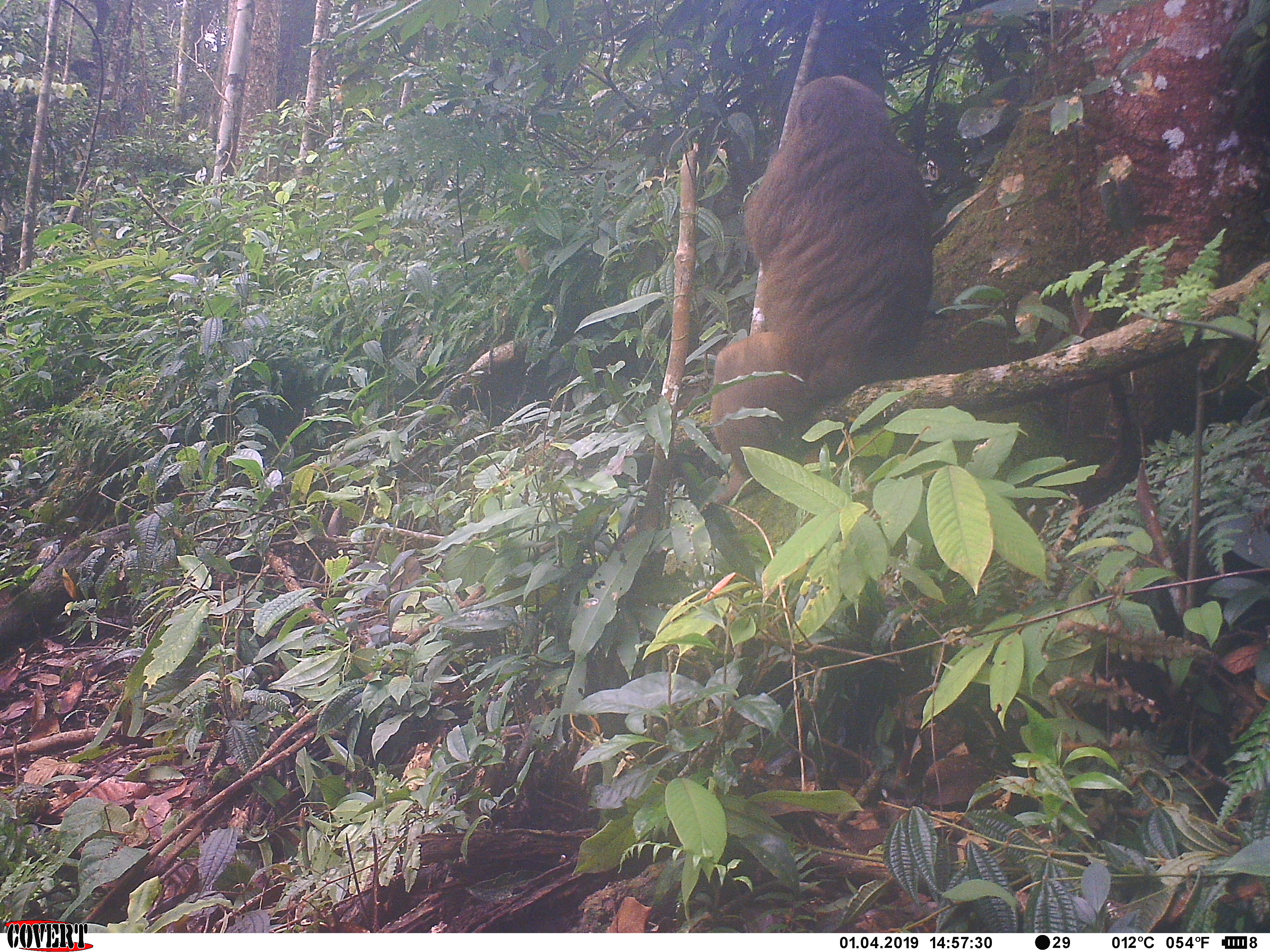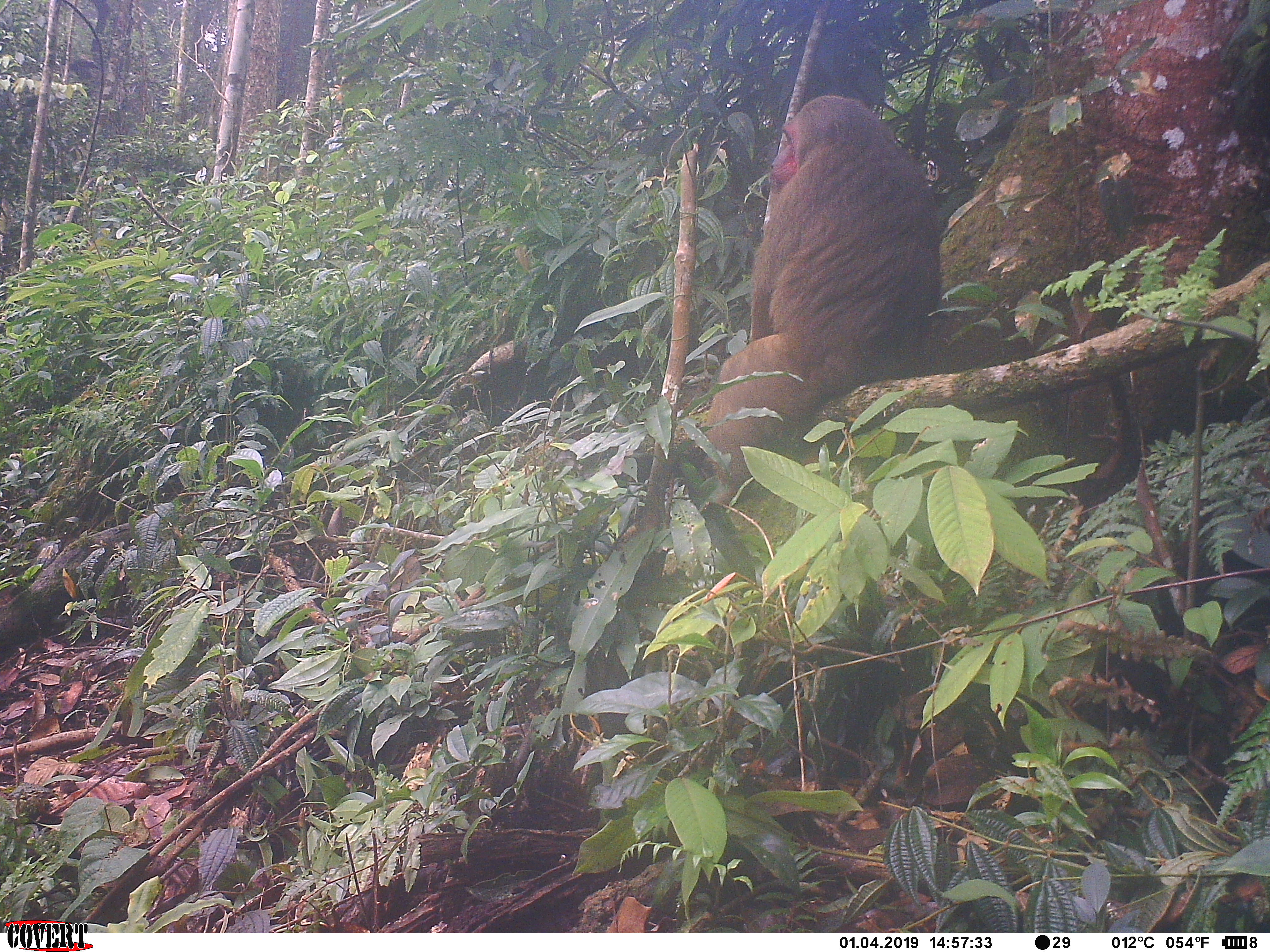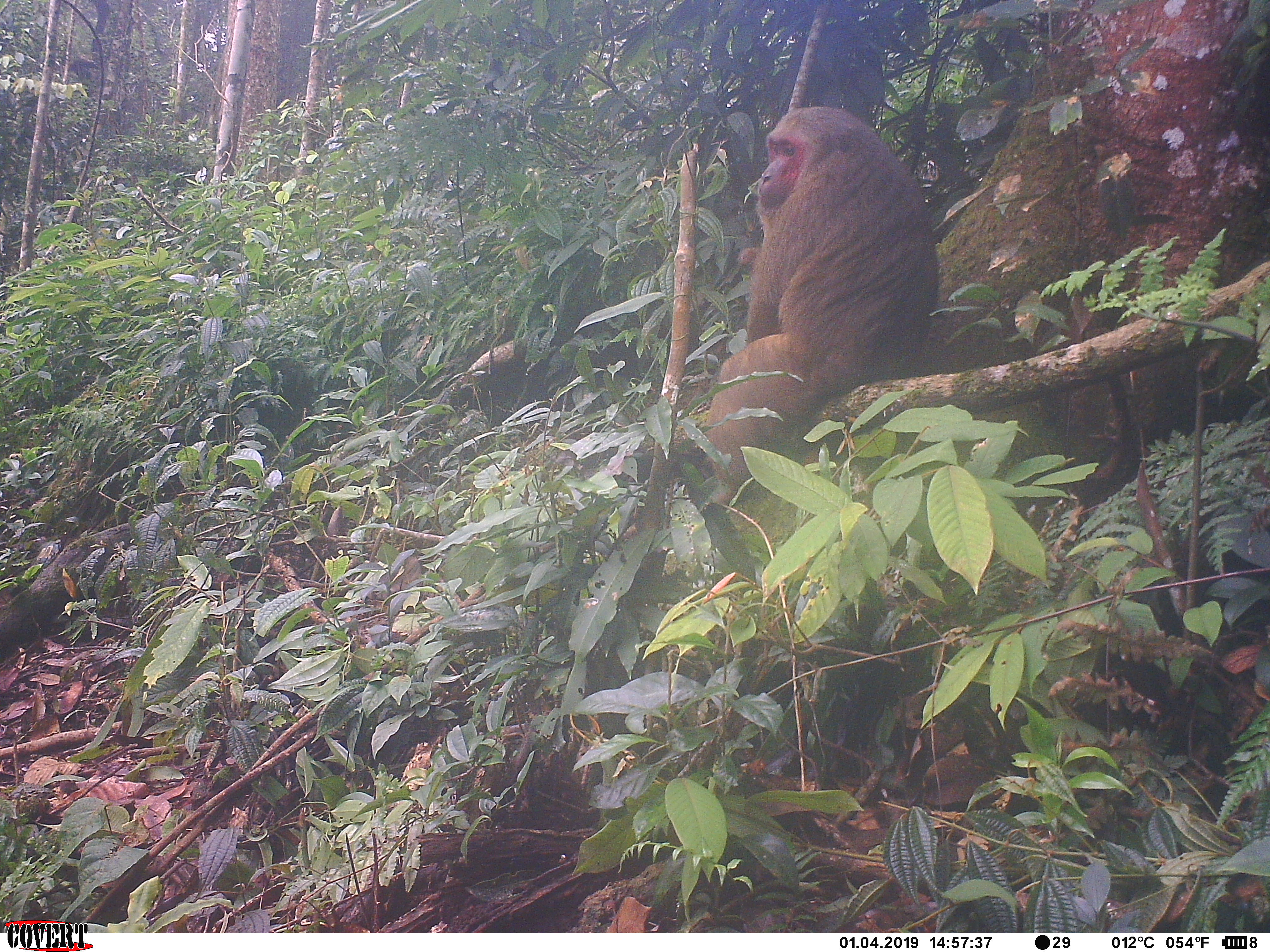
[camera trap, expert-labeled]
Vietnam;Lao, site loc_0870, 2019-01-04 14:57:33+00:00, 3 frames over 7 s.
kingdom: Animalia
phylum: Chordata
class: Mammalia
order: Primates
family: Cercopithecidae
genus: Macaca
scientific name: Macaca arctoides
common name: stump-tailed macaque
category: stump tailed macaque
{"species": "stump tailed macaque (stump-tailed macaque) (Macaca arctoides)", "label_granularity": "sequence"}